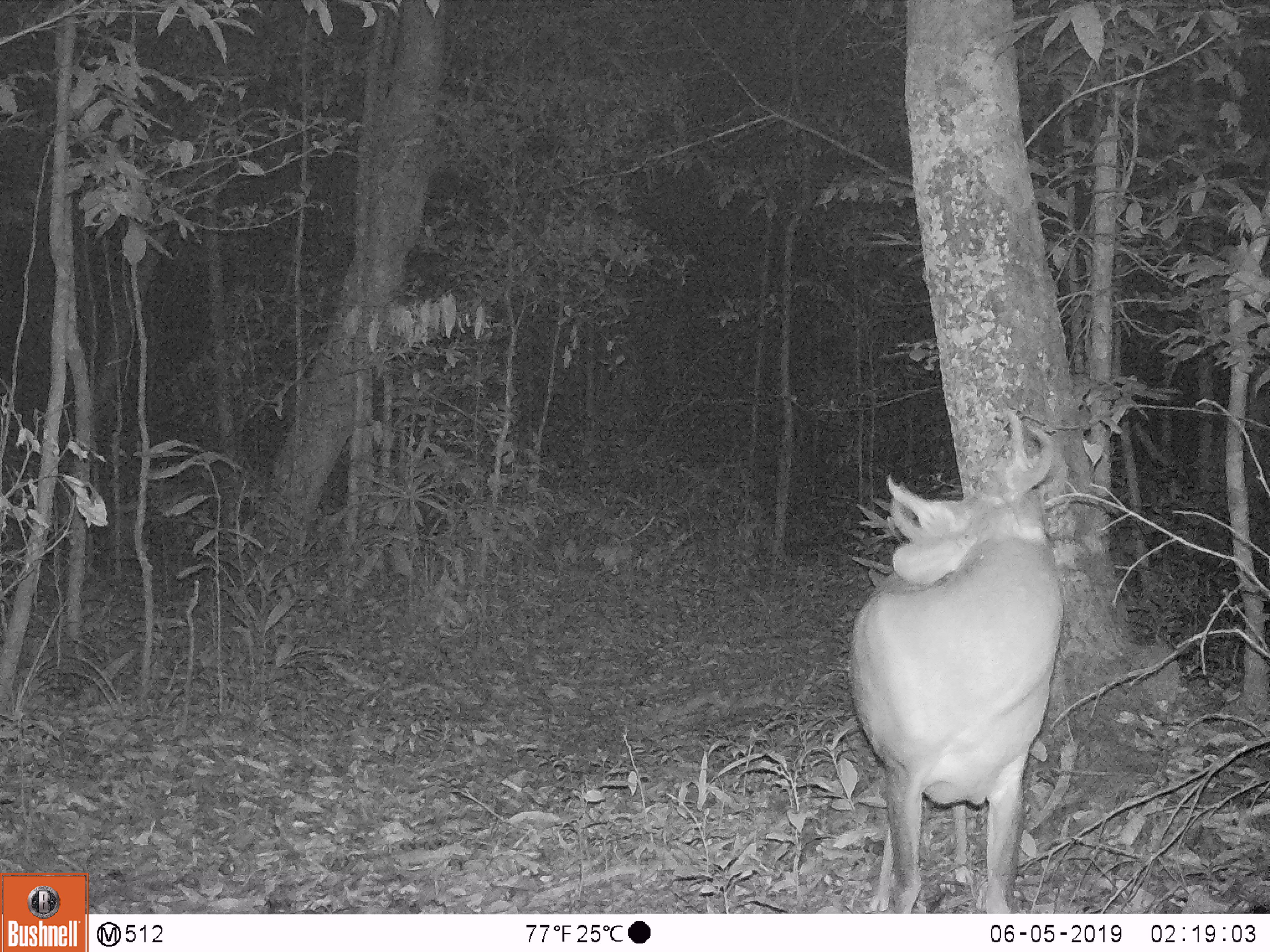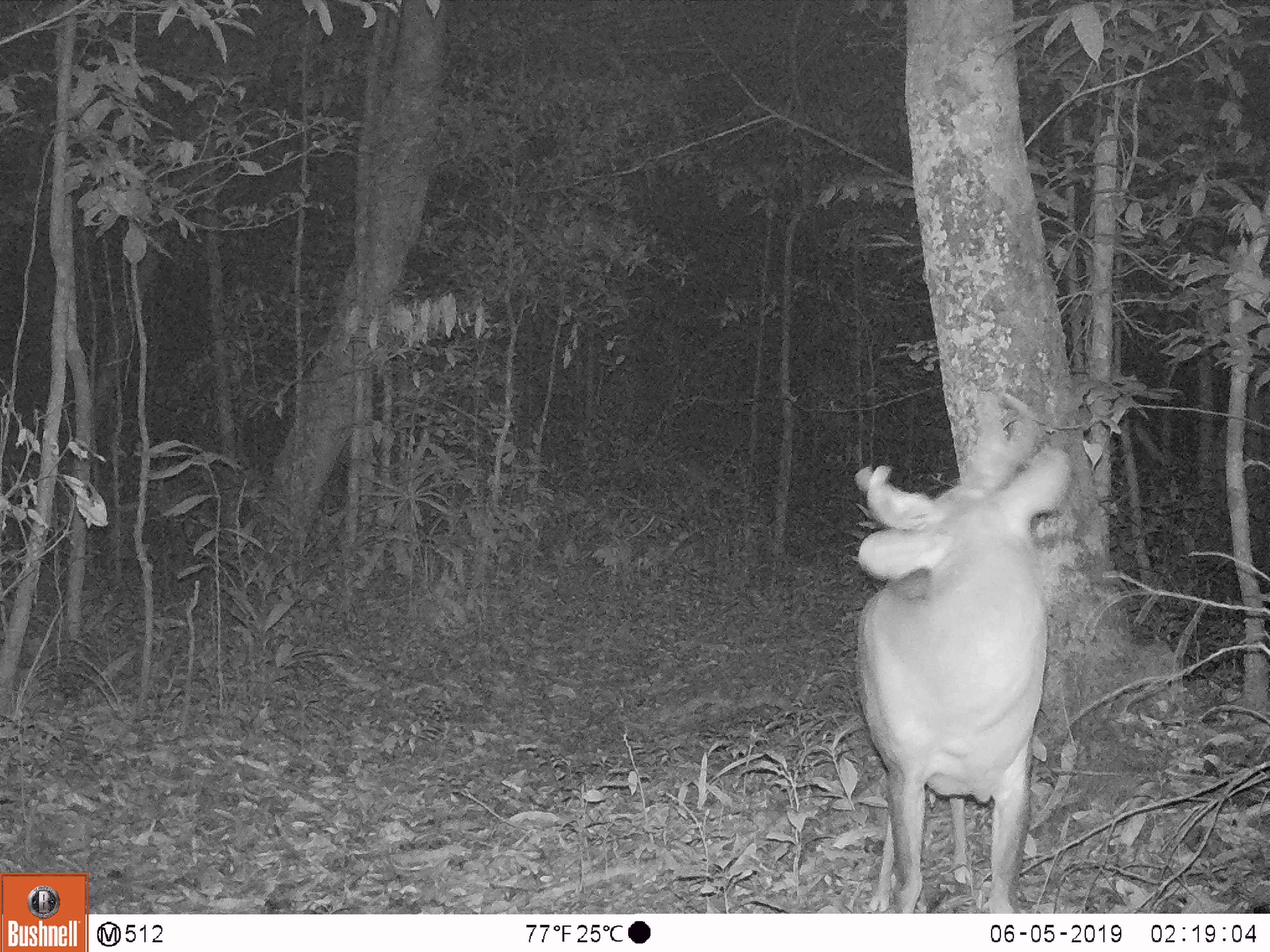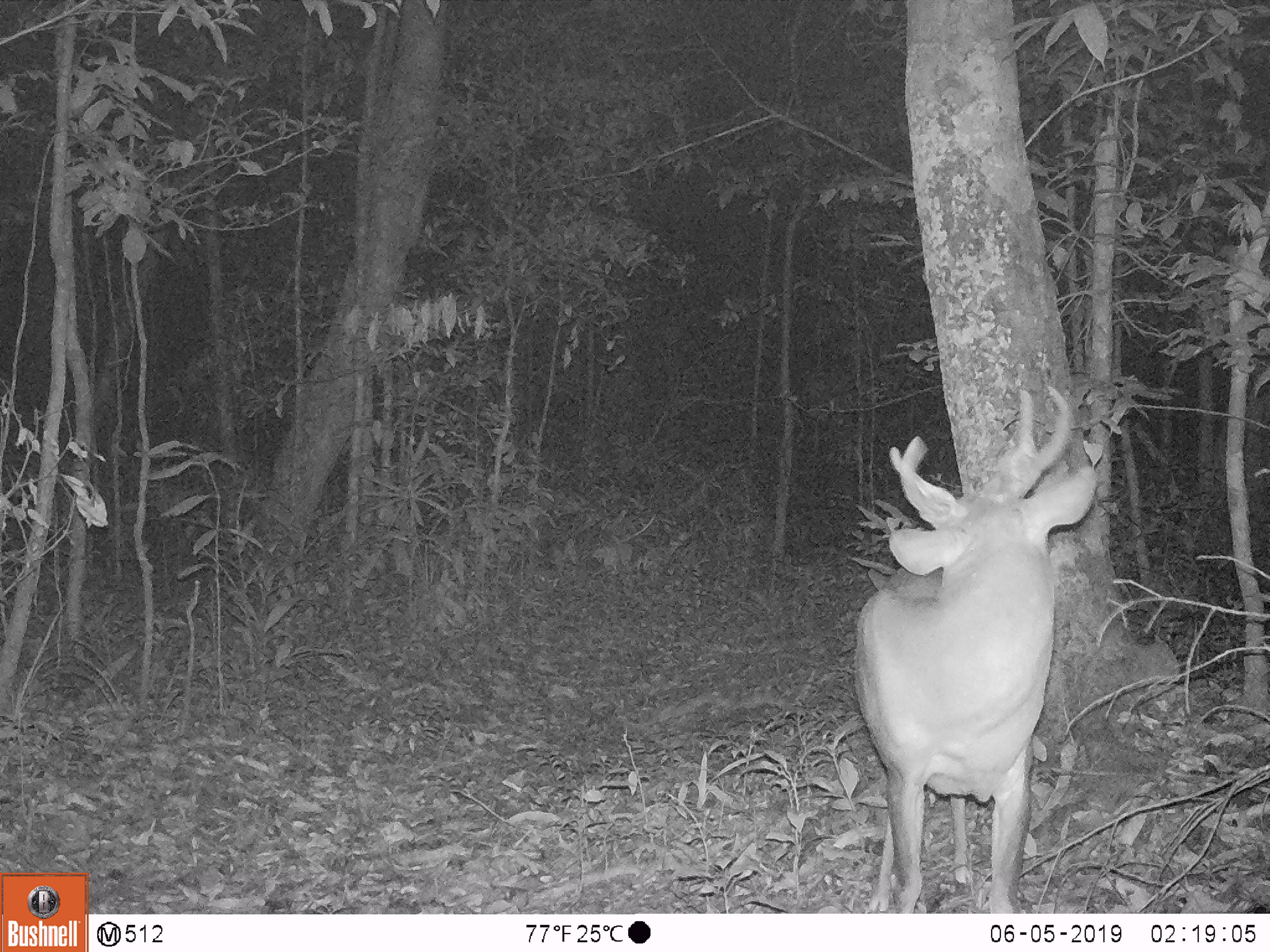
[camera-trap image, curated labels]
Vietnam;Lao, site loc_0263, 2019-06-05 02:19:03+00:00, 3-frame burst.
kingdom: Animalia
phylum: Chordata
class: Mammalia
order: Artiodactyla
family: Cervidae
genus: Muntiacus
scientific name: Muntiacus vuquangensis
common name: large-antlered muntjac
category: large antlered muntjac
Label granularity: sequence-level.